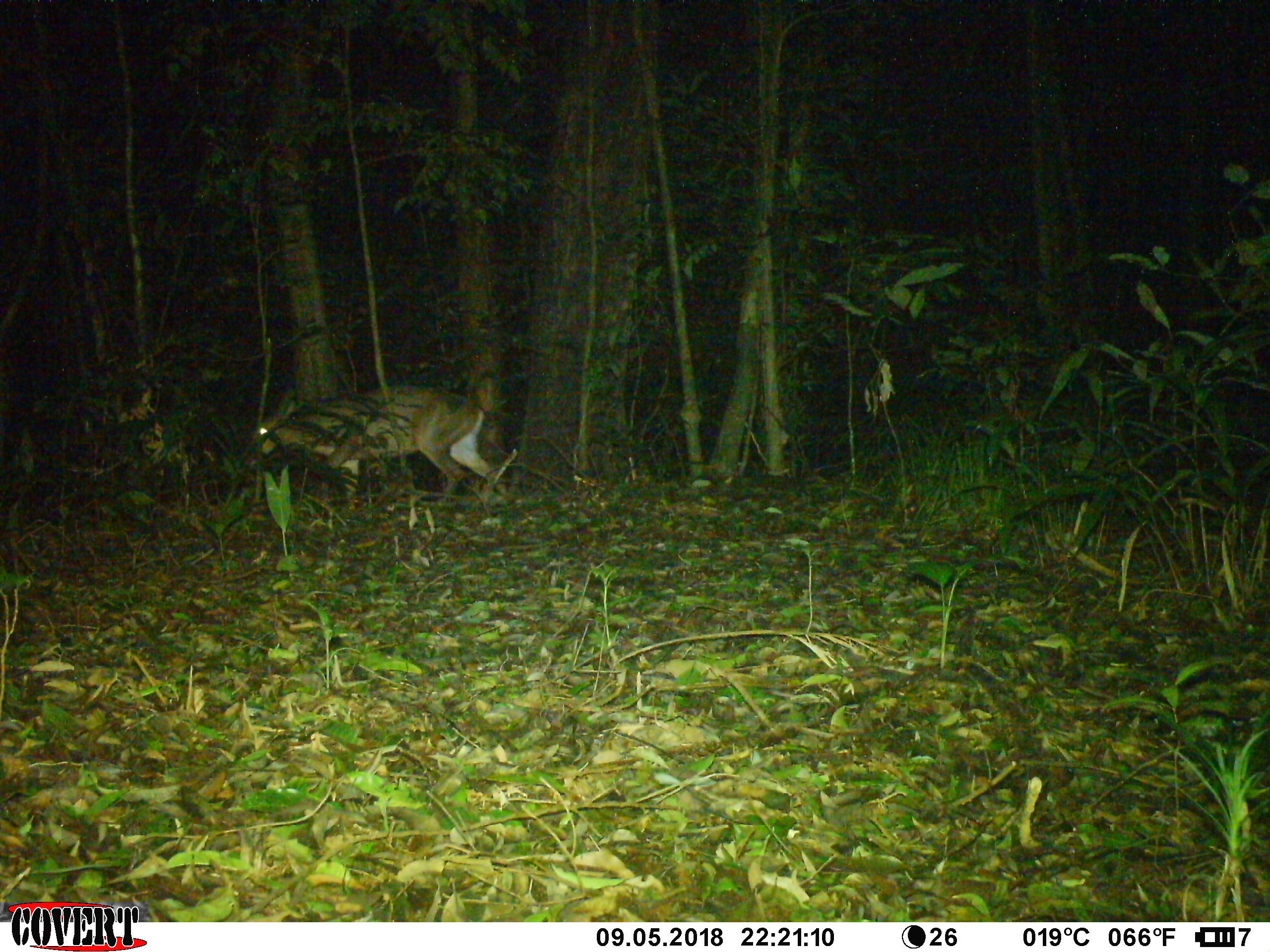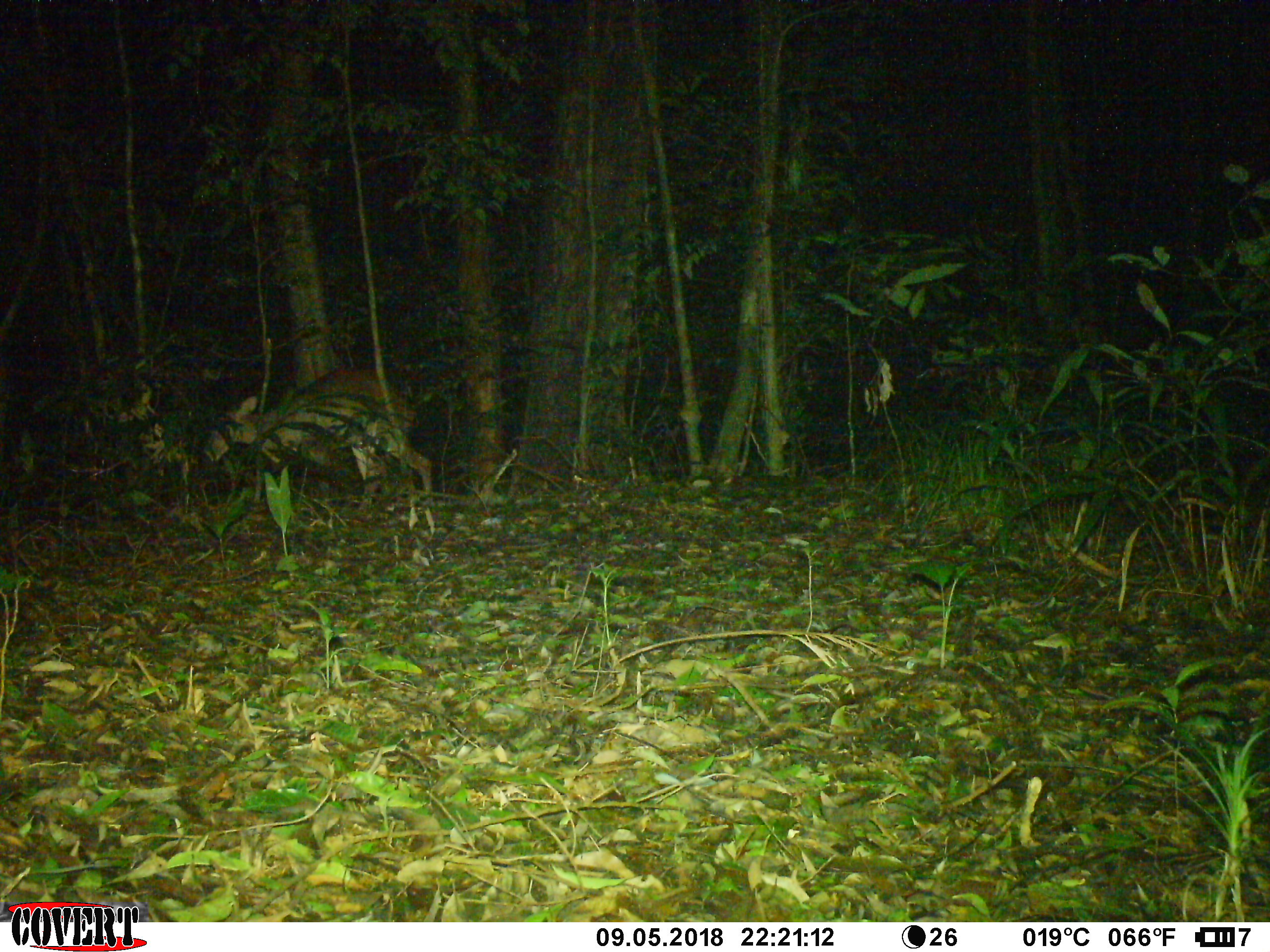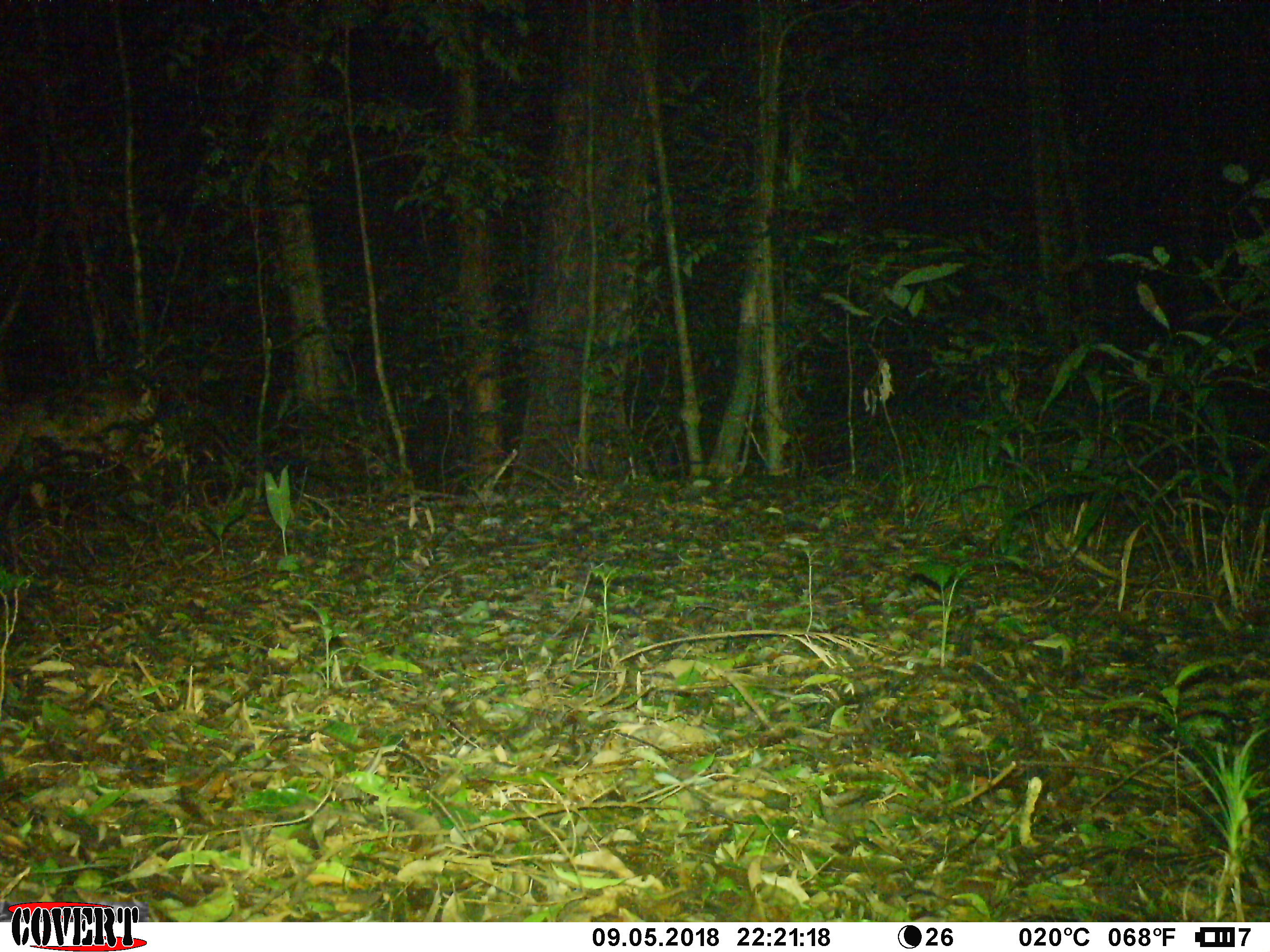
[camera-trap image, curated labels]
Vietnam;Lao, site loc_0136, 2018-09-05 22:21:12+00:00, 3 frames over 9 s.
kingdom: Animalia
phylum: Chordata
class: Mammalia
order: Artiodactyla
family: Cervidae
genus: Muntiacus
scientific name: Muntiacus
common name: muntjacs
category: unidentified muntjac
Unidentified muntjac (muntjacs) (Muntiacus). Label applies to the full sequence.